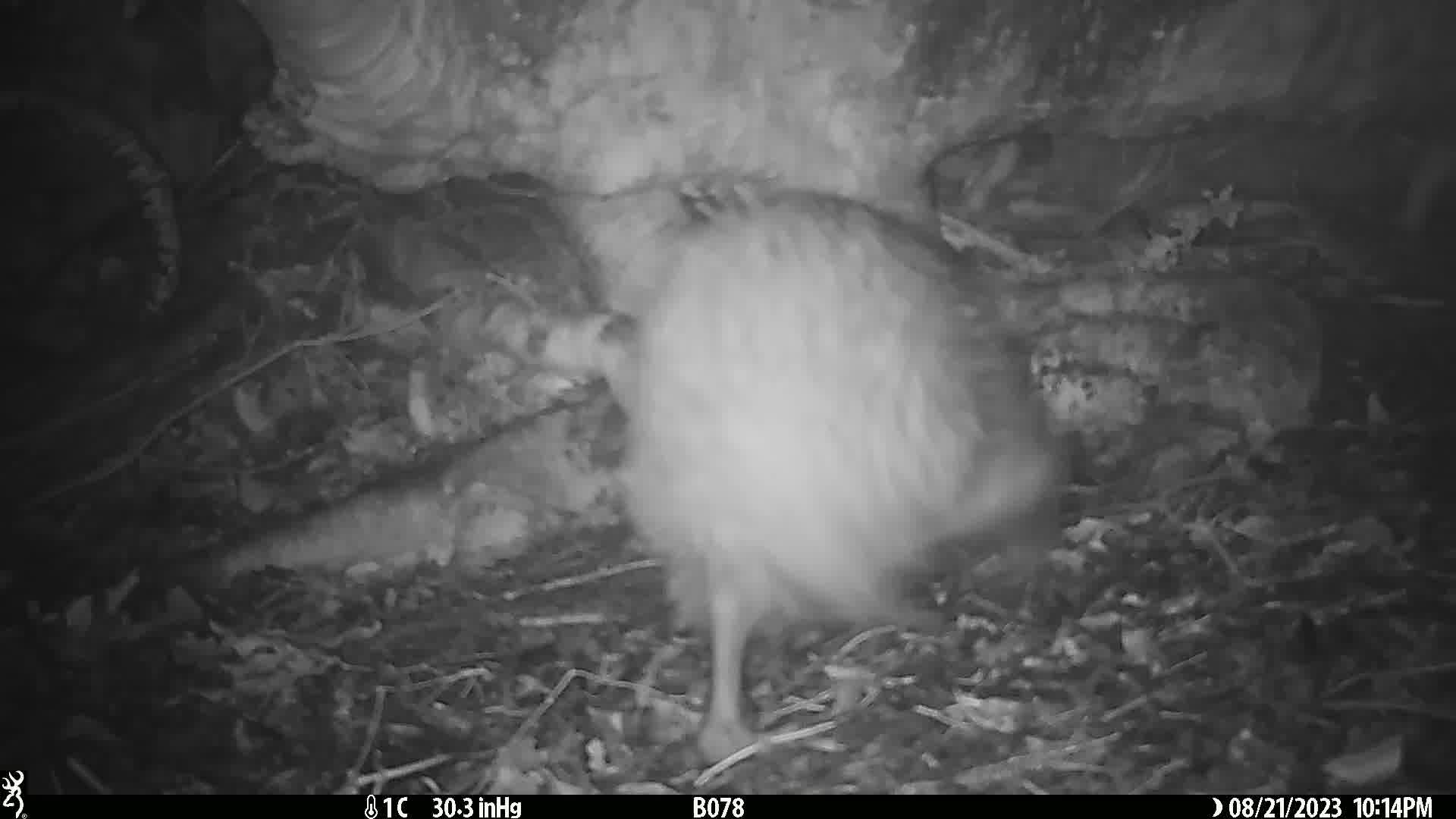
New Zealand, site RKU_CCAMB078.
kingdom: Animalia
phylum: Chordata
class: Aves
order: Apterygiformes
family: Apterygidae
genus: Apteryx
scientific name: Apteryx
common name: kiwi